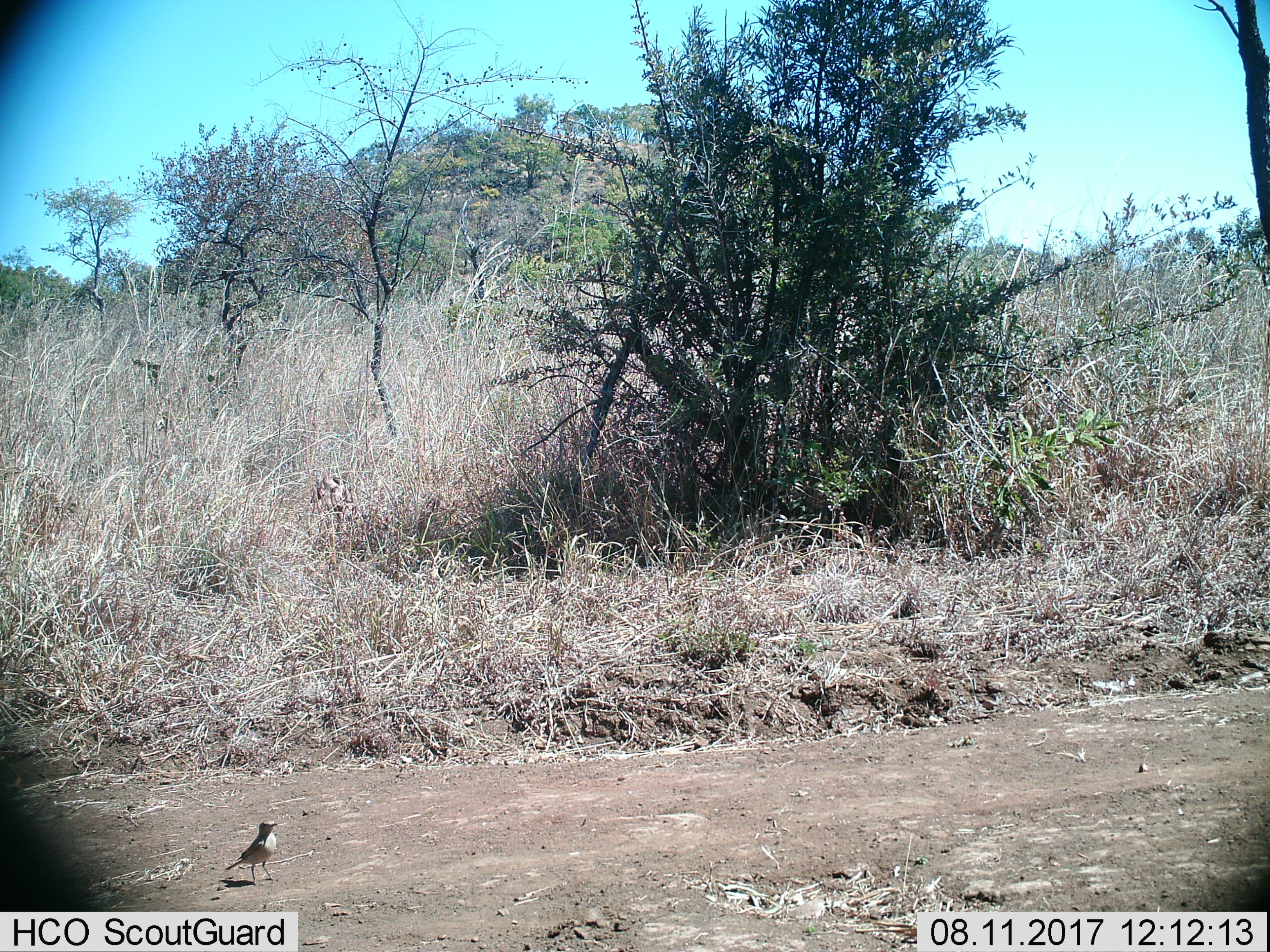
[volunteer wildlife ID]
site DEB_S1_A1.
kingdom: Animalia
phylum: Chordata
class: Aves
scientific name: Aves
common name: bird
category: birdother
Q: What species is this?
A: Birdother (bird) (Aves).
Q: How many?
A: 1.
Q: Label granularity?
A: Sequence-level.